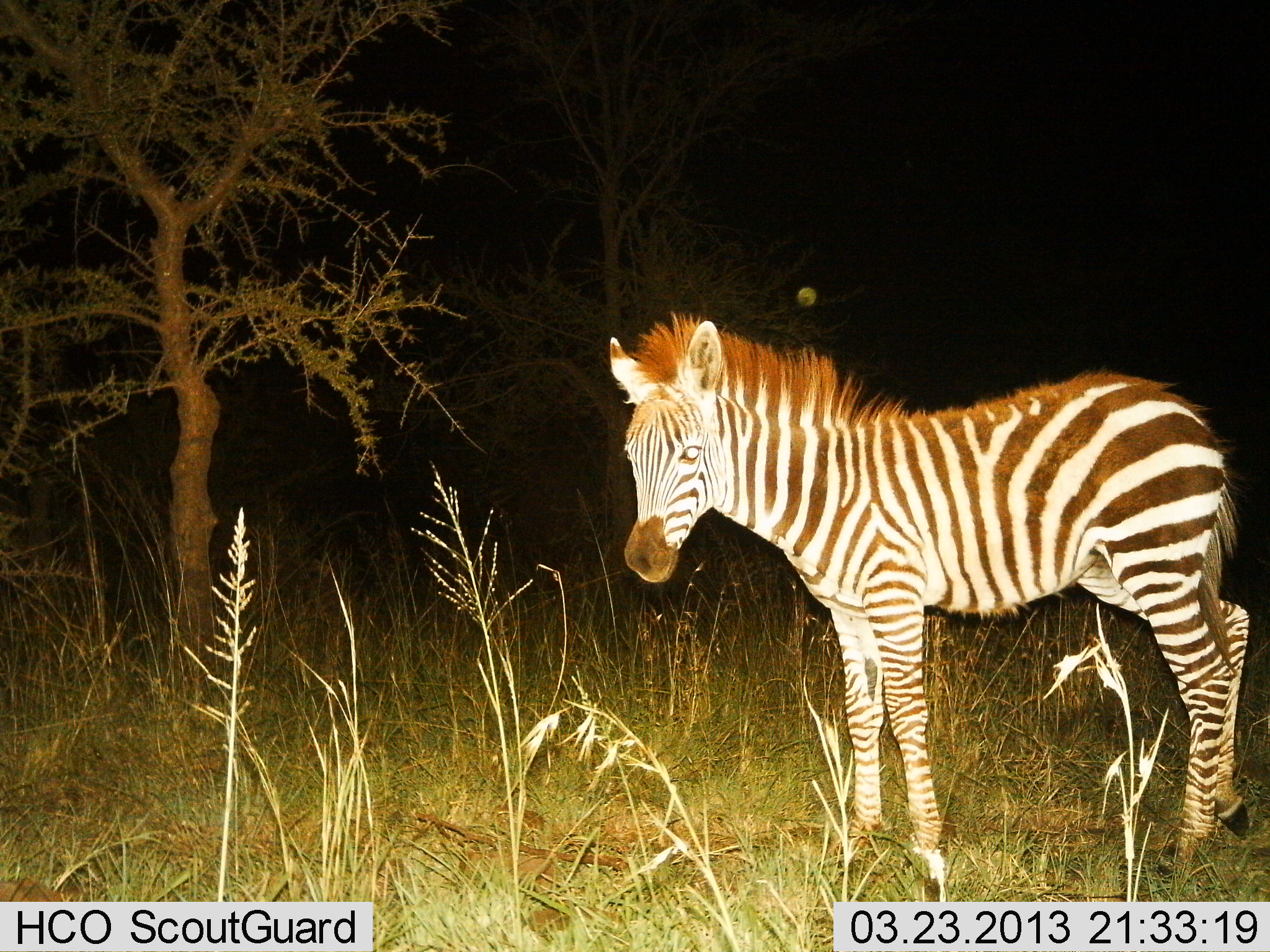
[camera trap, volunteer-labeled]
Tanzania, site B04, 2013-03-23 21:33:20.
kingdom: Animalia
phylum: Chordata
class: Mammalia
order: Perissodactyla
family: Equidae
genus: Equus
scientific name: Equus quagga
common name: plains zebra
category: zebra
Zebra (plains zebra) (Equus quagga), count 1. Behavior (volunteer vote fractions): standing 100%, resting 0%, moving 0%, interacting 0%. Young present (vote fraction): 41%. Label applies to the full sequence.